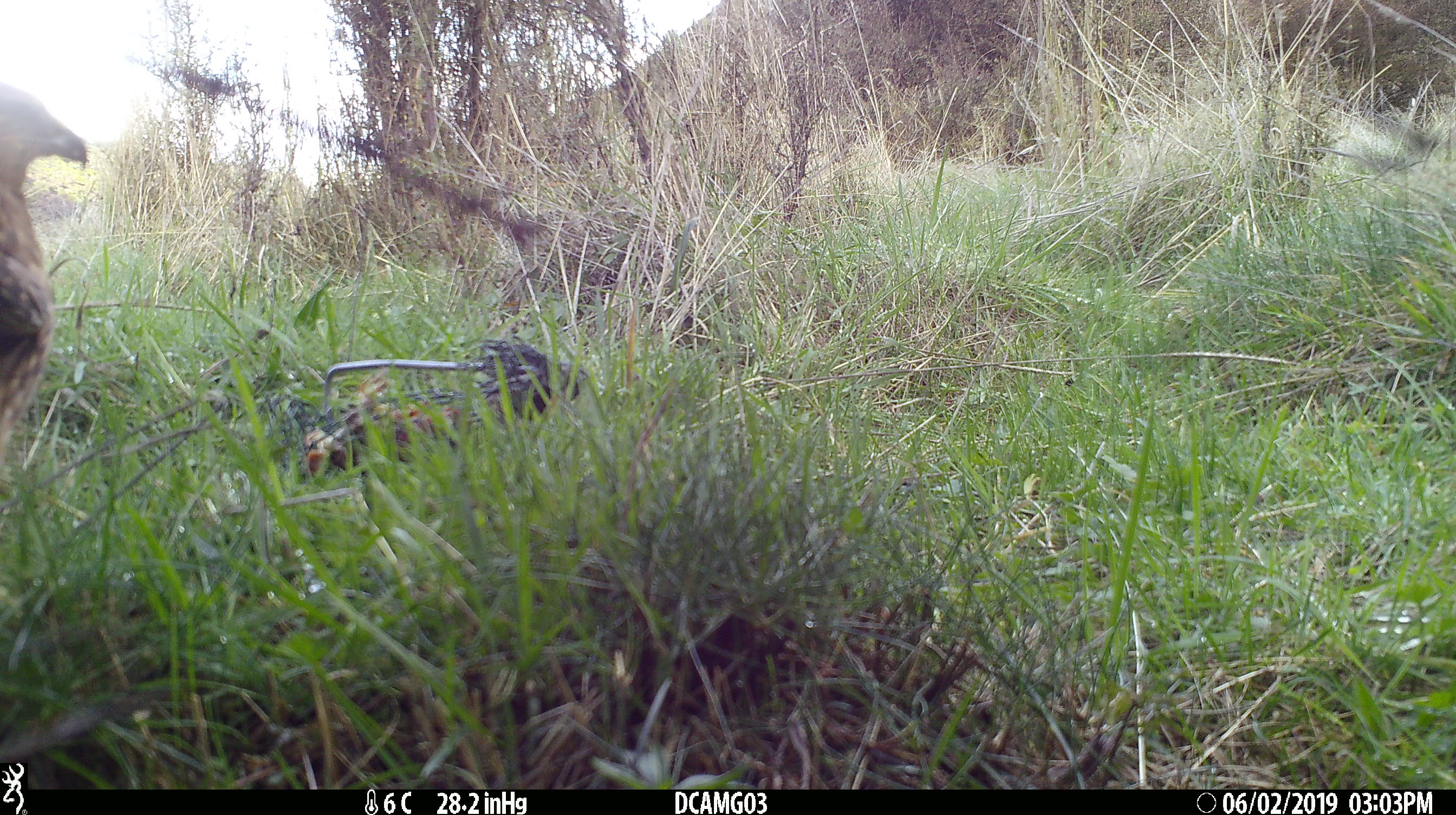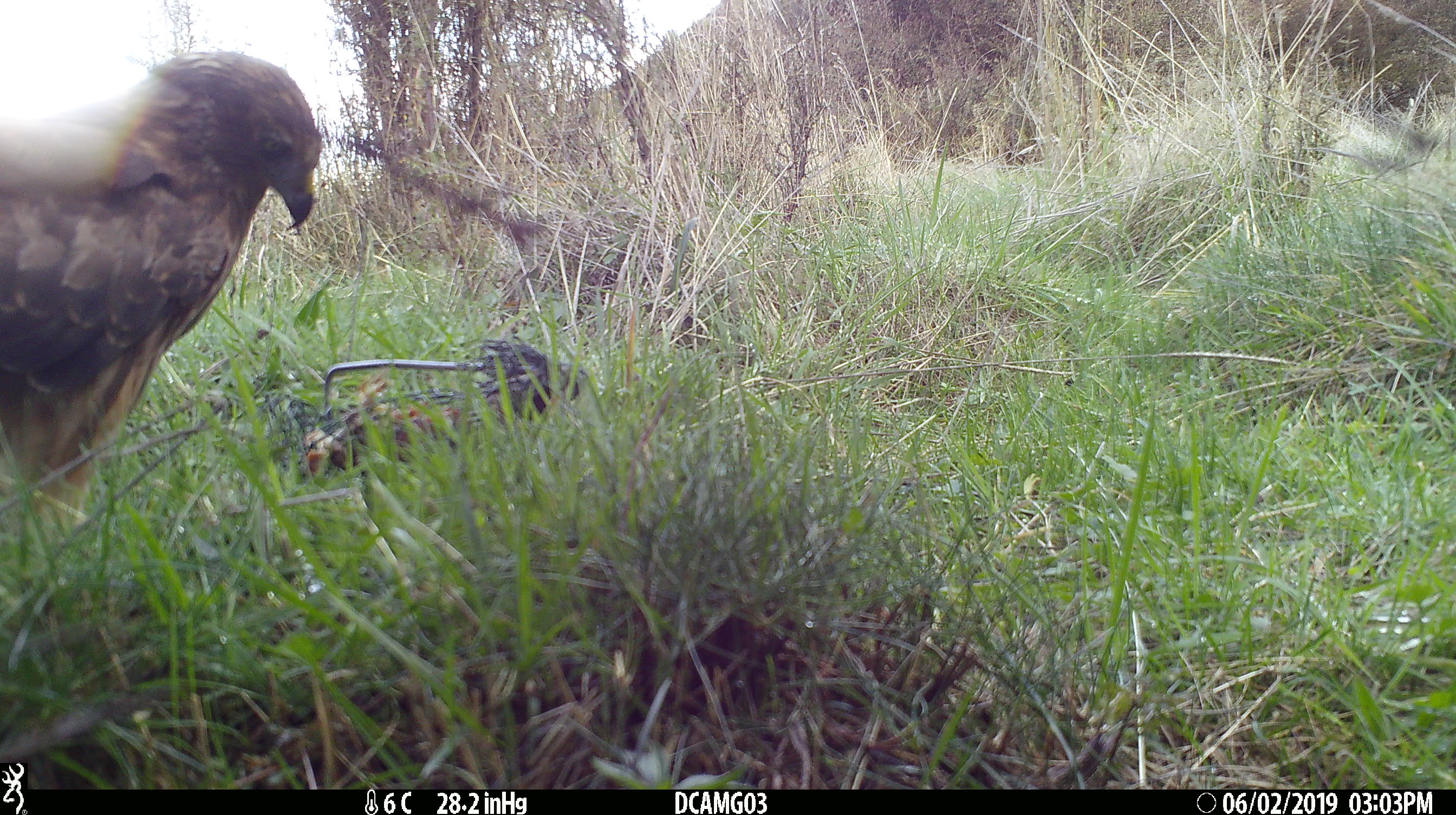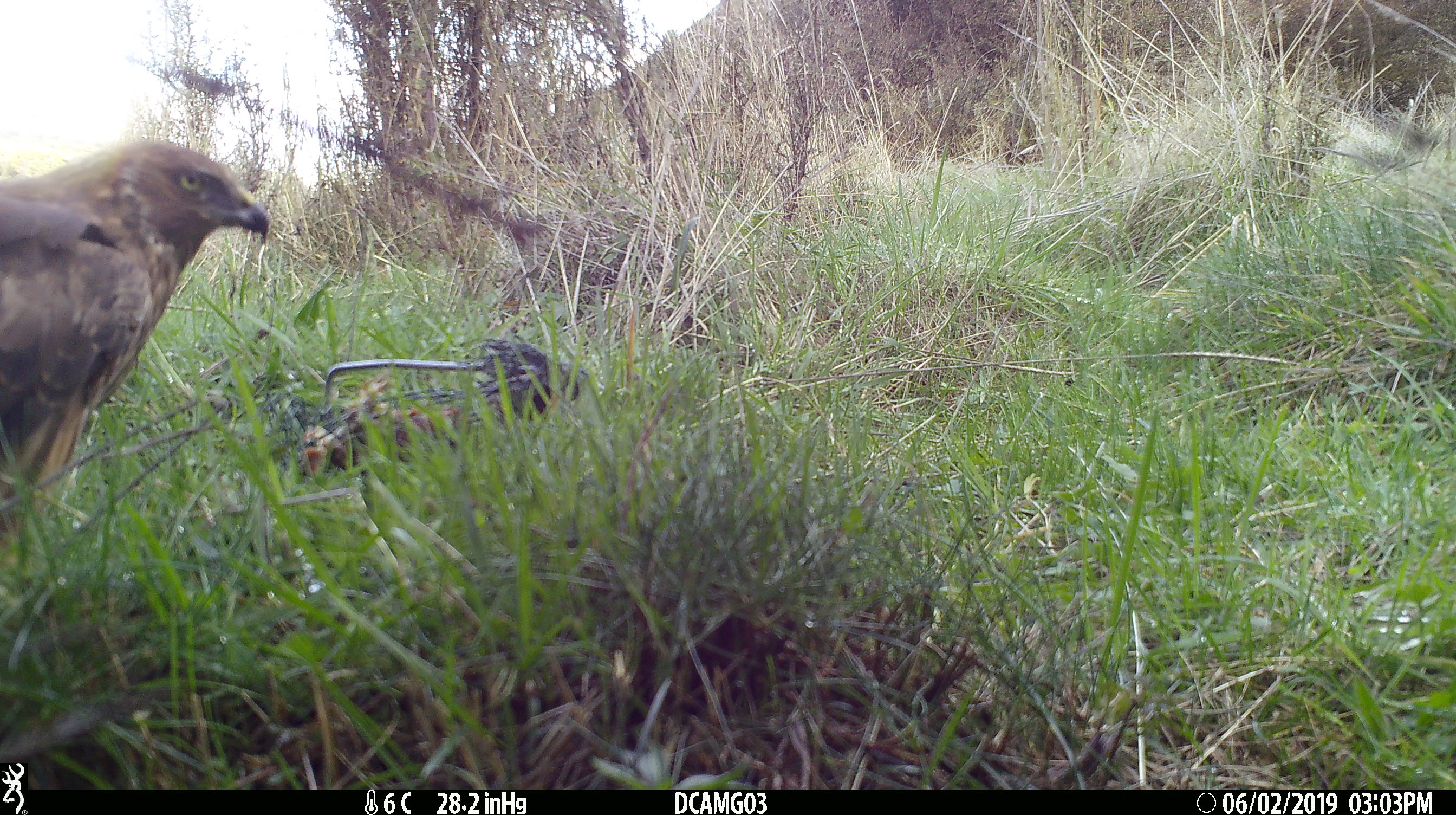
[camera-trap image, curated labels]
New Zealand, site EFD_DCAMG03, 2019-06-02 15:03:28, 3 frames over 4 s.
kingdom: Animalia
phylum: Chordata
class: Aves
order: Accipitriformes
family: Accipitridae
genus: Circus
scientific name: Circus approximans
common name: swamp harrier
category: harrier